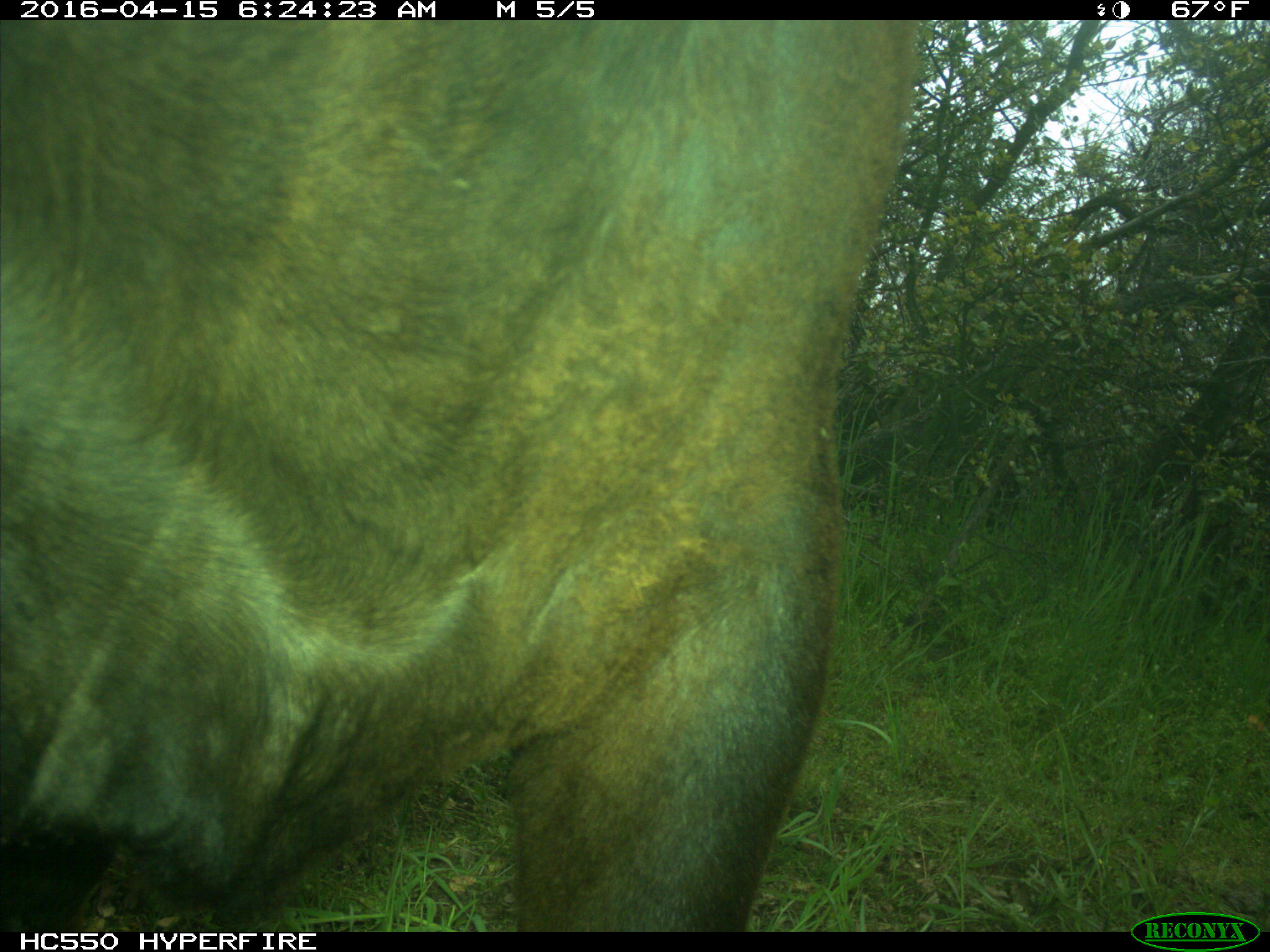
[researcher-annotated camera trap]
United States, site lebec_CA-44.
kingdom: Animalia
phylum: Chordata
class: Mammalia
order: Artiodactyla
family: Bovidae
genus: Bos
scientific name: Bos taurus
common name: domestic cow